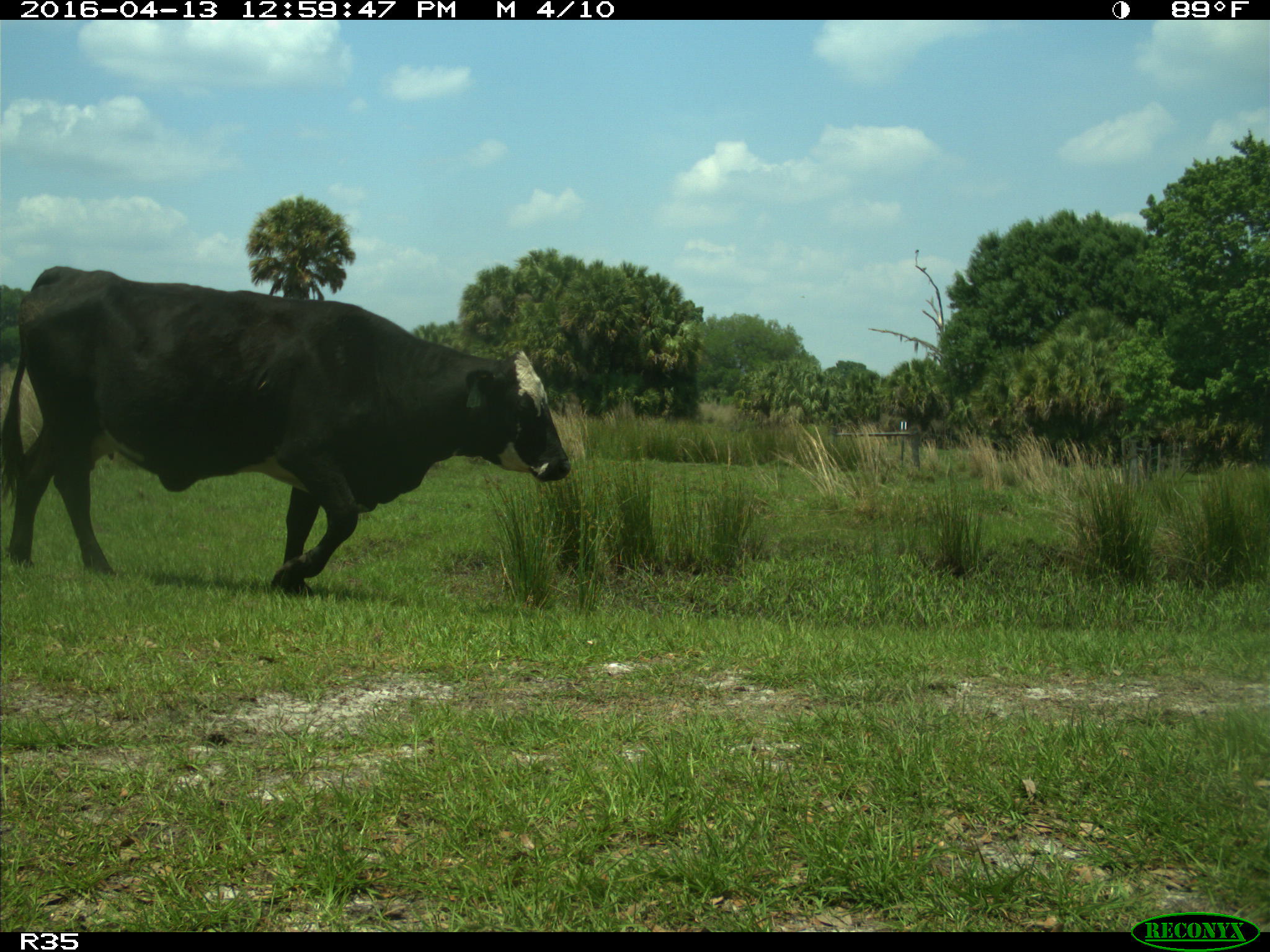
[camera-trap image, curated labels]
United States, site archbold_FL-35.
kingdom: Animalia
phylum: Chordata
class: Mammalia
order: Artiodactyla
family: Bovidae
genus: Bos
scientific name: Bos taurus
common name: domestic cow